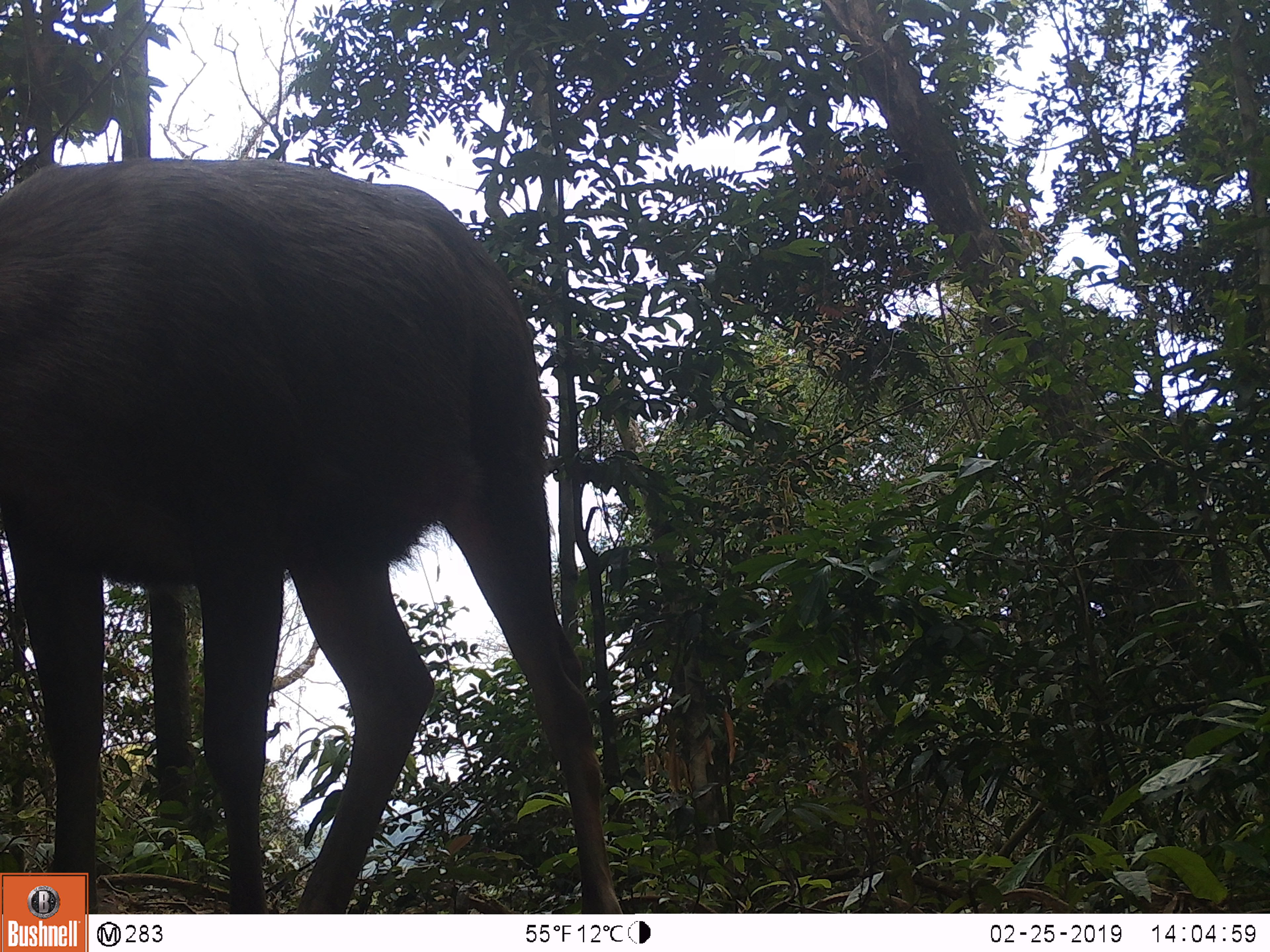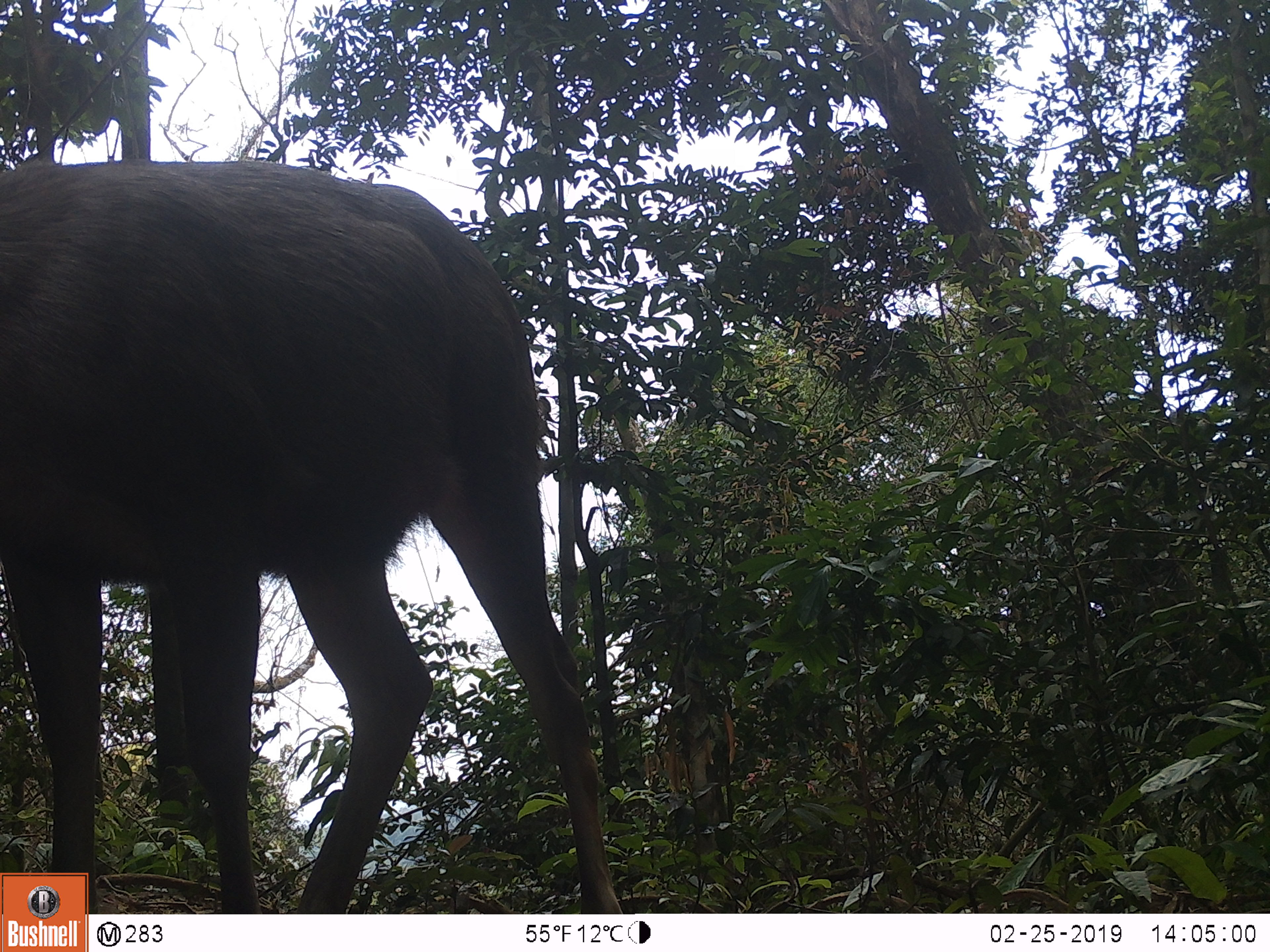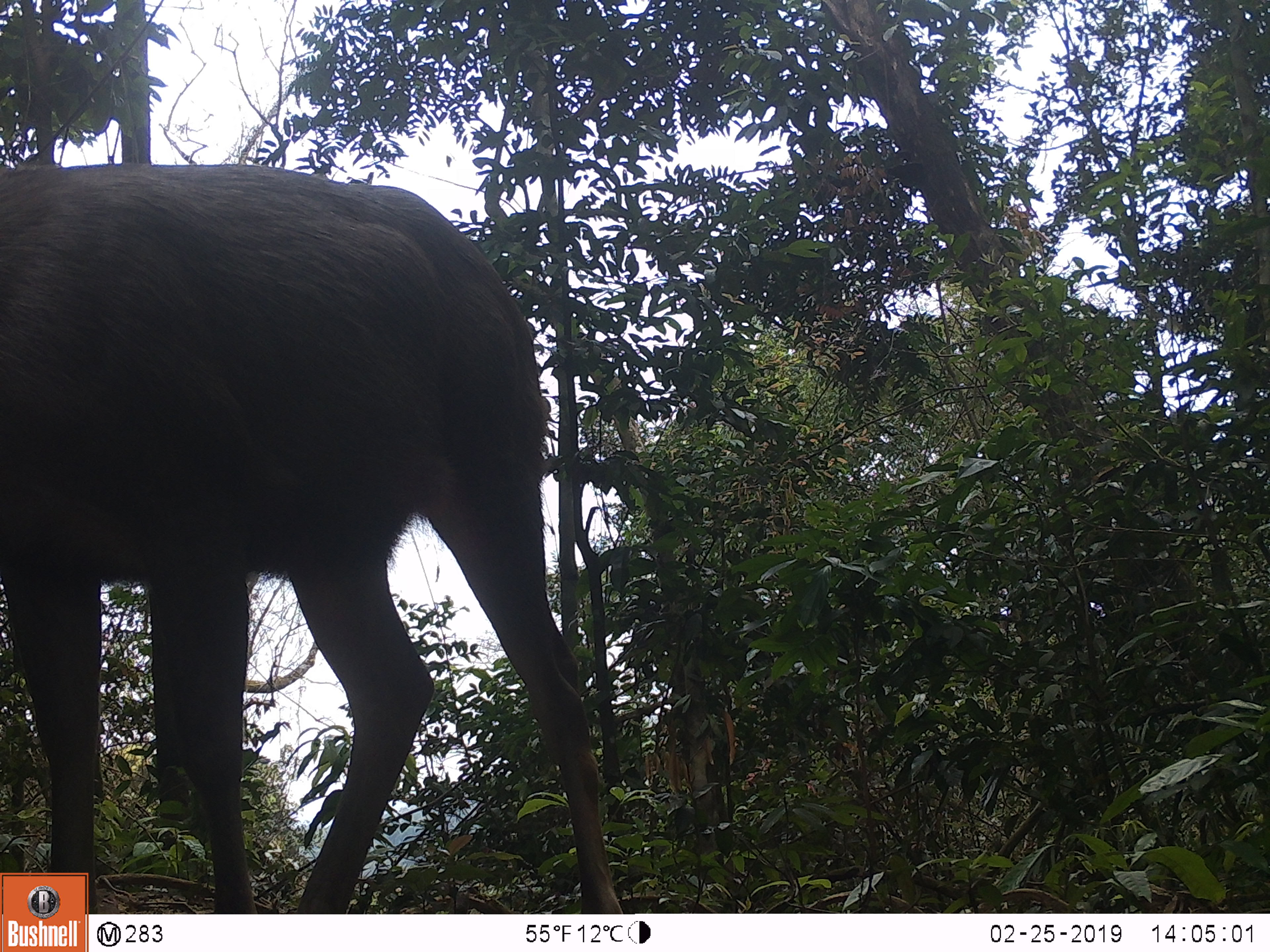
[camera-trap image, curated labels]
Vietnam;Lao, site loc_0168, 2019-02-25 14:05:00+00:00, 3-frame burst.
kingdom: Animalia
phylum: Chordata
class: Mammalia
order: Artiodactyla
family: Cervidae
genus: Rusa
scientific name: Rusa unicolor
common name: sambar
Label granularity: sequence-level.